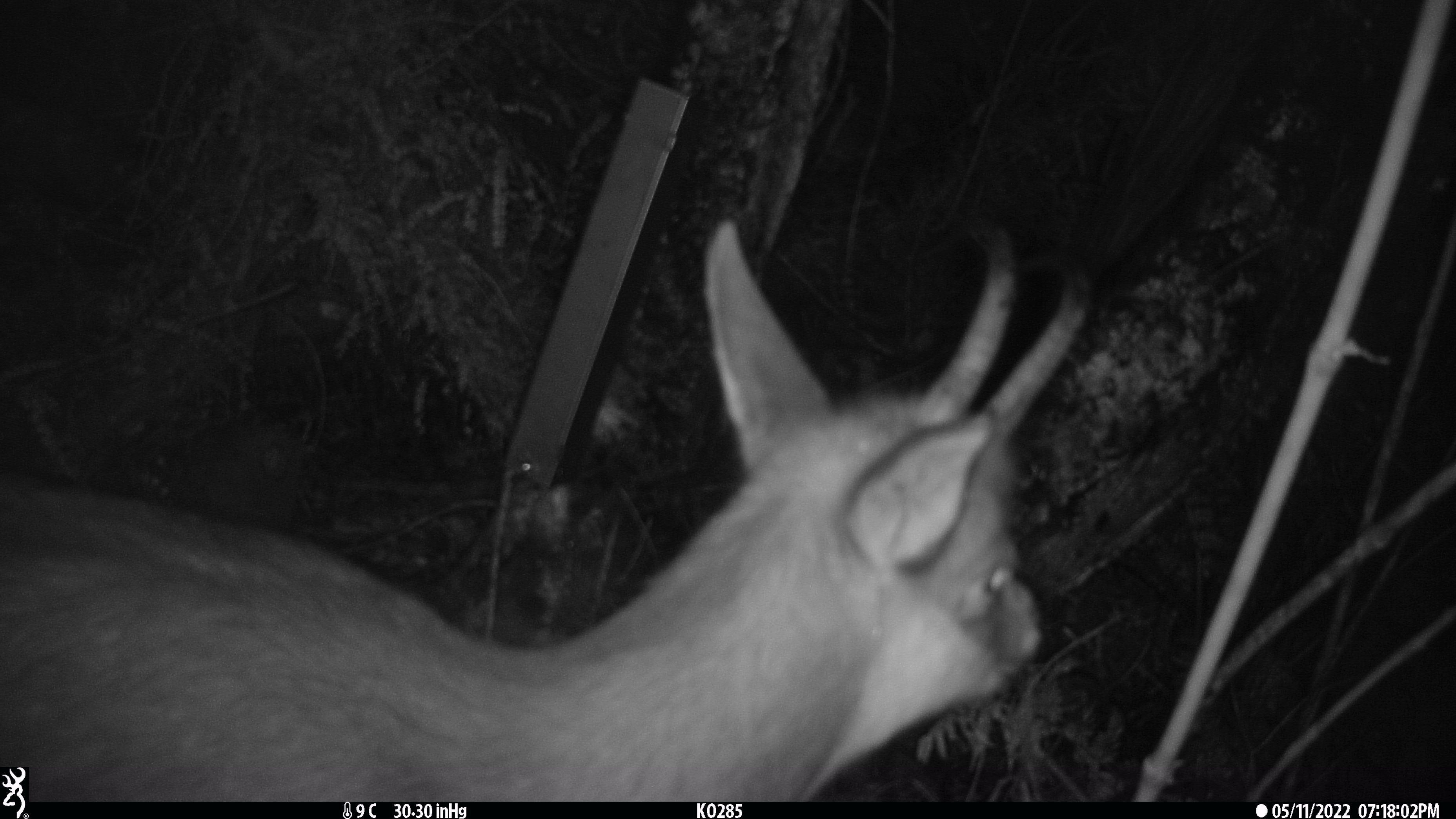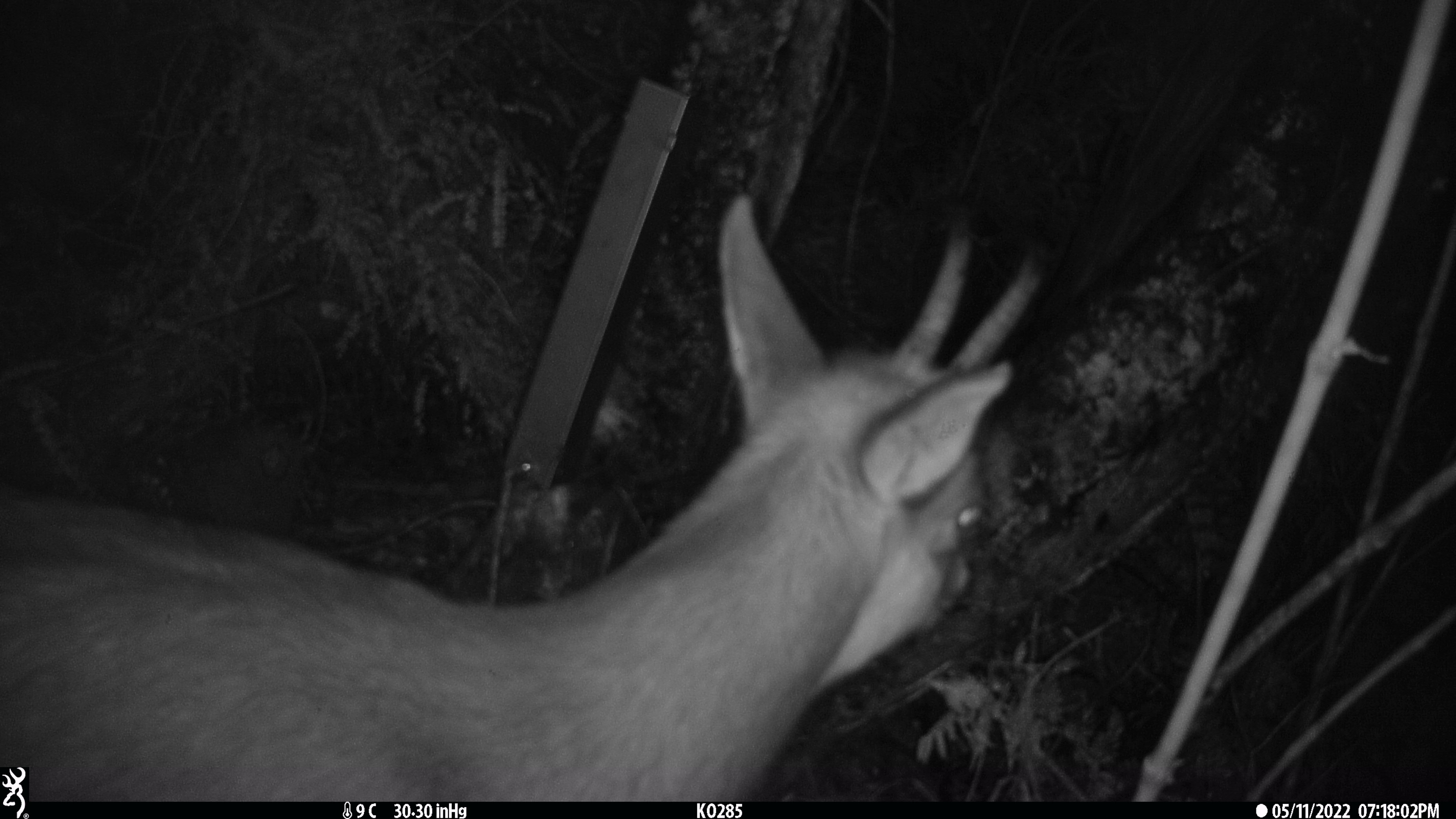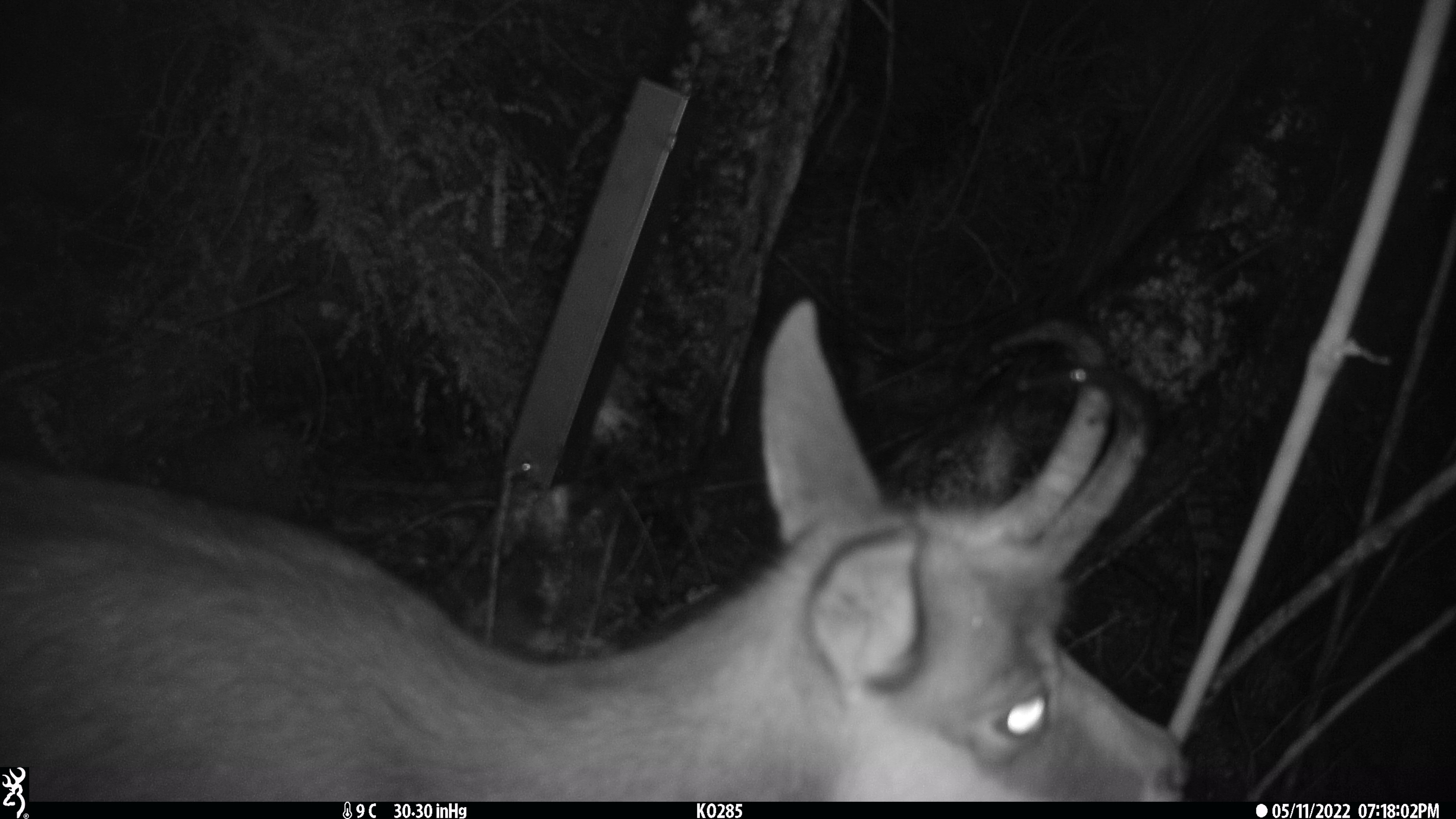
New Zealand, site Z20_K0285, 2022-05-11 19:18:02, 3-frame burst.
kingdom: Animalia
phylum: Chordata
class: Mammalia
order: Artiodactyla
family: Bovidae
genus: Rupicapra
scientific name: Rupicapra rupicapra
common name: alpine chamois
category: chamois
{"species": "chamois (alpine chamois) (Rupicapra rupicapra)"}